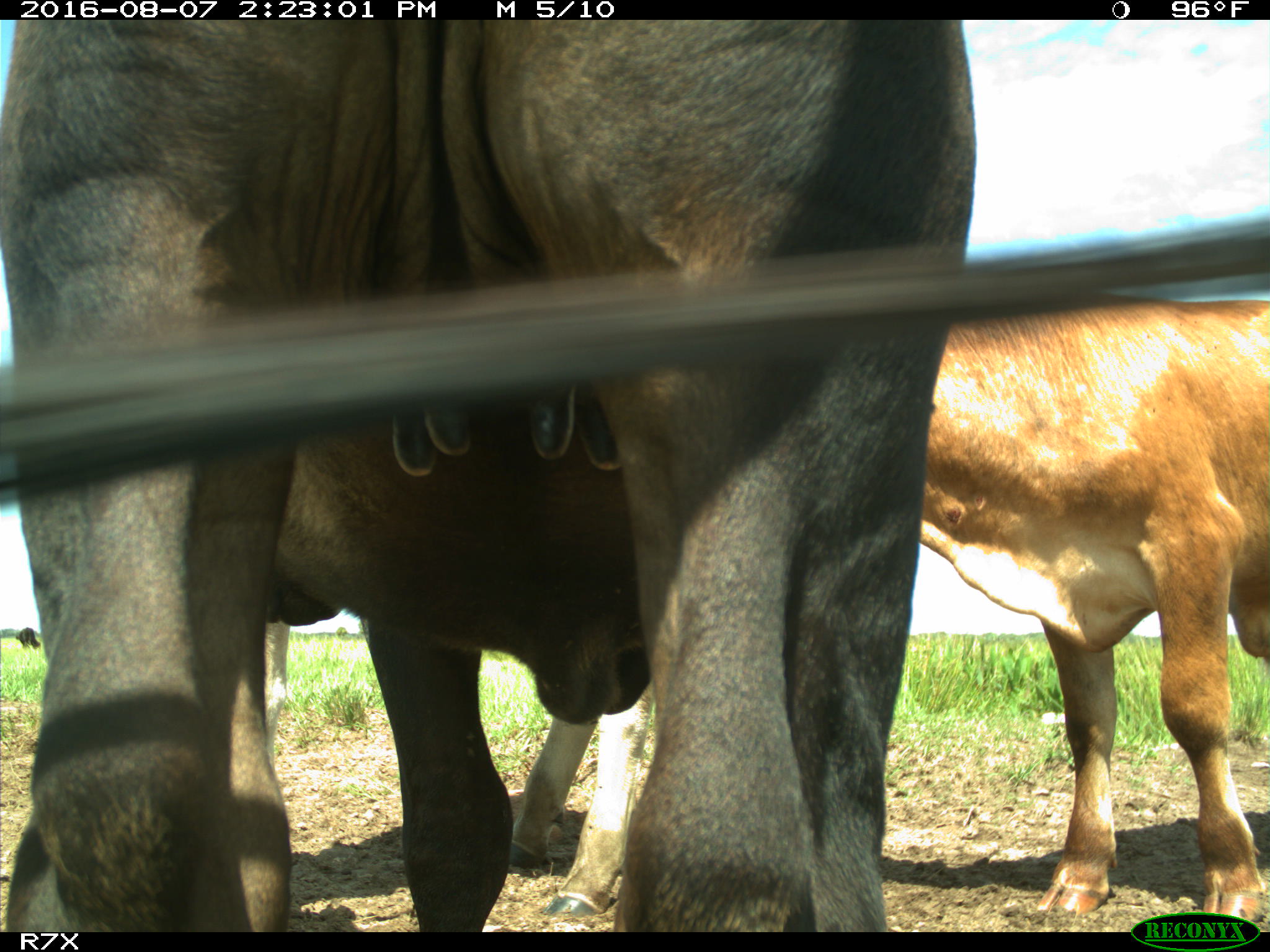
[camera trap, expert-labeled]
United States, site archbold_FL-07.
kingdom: Animalia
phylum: Chordata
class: Mammalia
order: Artiodactyla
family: Bovidae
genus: Bos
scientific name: Bos taurus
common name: domestic cow